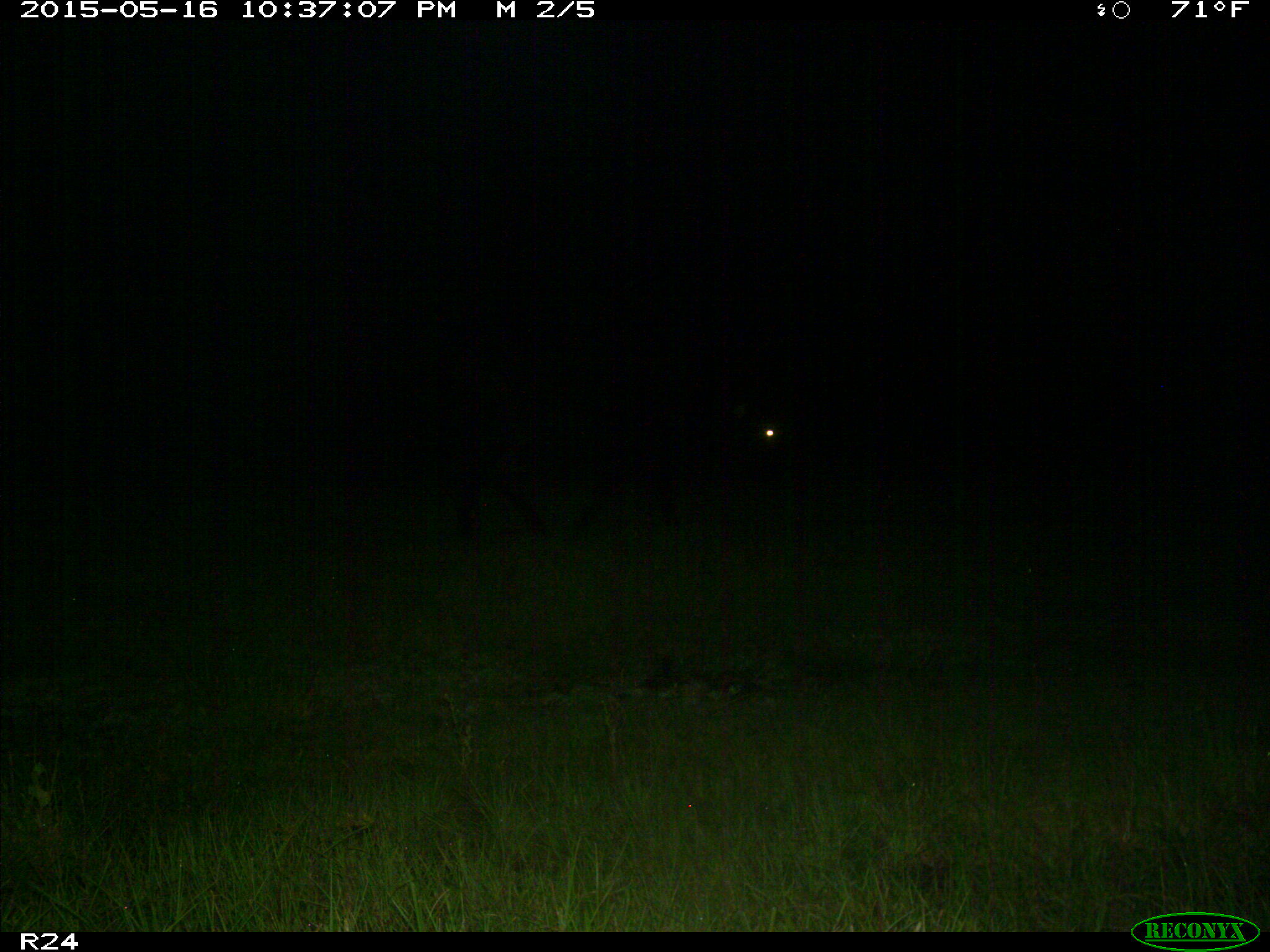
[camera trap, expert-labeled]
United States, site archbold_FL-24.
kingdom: Animalia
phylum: Chordata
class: Mammalia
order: Artiodactyla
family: Bovidae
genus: Bos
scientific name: Bos taurus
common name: domestic cow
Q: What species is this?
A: Bos taurus (domestic cow).